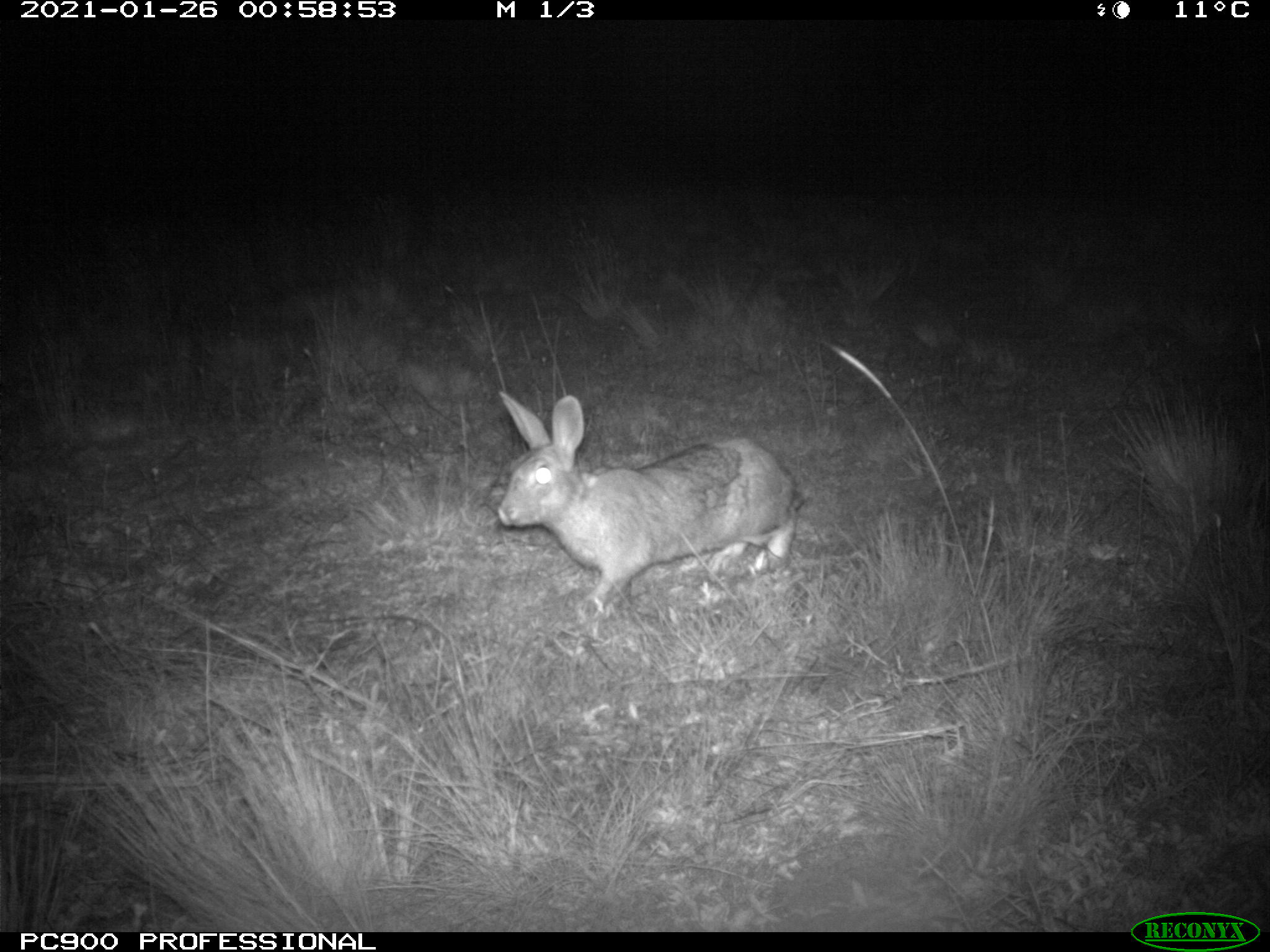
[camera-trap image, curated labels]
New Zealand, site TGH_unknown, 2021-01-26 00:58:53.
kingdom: Animalia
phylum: Chordata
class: Mammalia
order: Lagomorpha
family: Leporidae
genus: Oryctolagus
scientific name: Oryctolagus cuniculus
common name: european rabbit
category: rabbit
Rabbit (european rabbit) (Oryctolagus cuniculus).